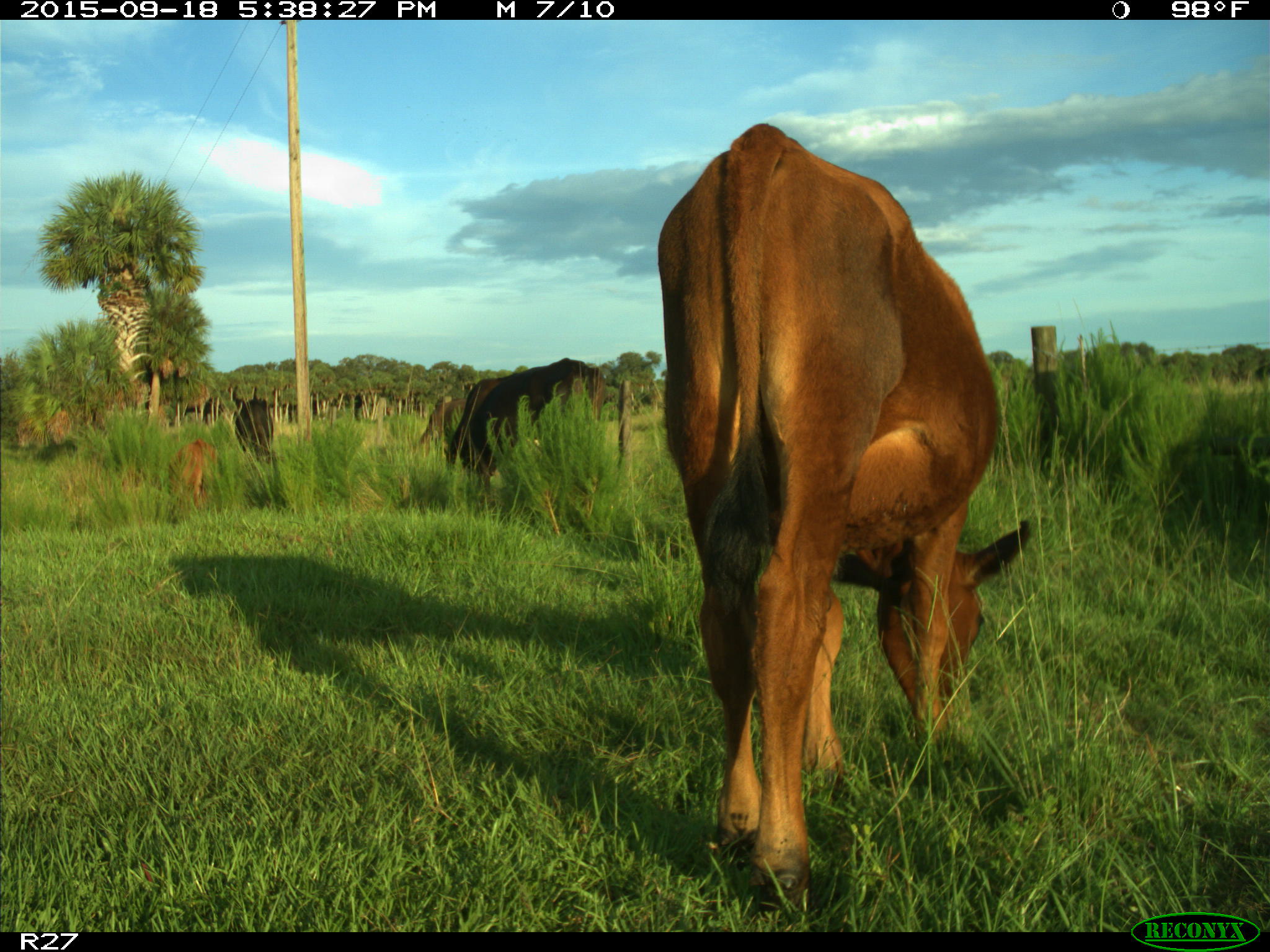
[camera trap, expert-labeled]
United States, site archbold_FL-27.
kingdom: Animalia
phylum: Chordata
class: Mammalia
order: Artiodactyla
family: Bovidae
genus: Bos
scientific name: Bos taurus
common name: domestic cow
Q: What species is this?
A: Bos taurus (domestic cow).